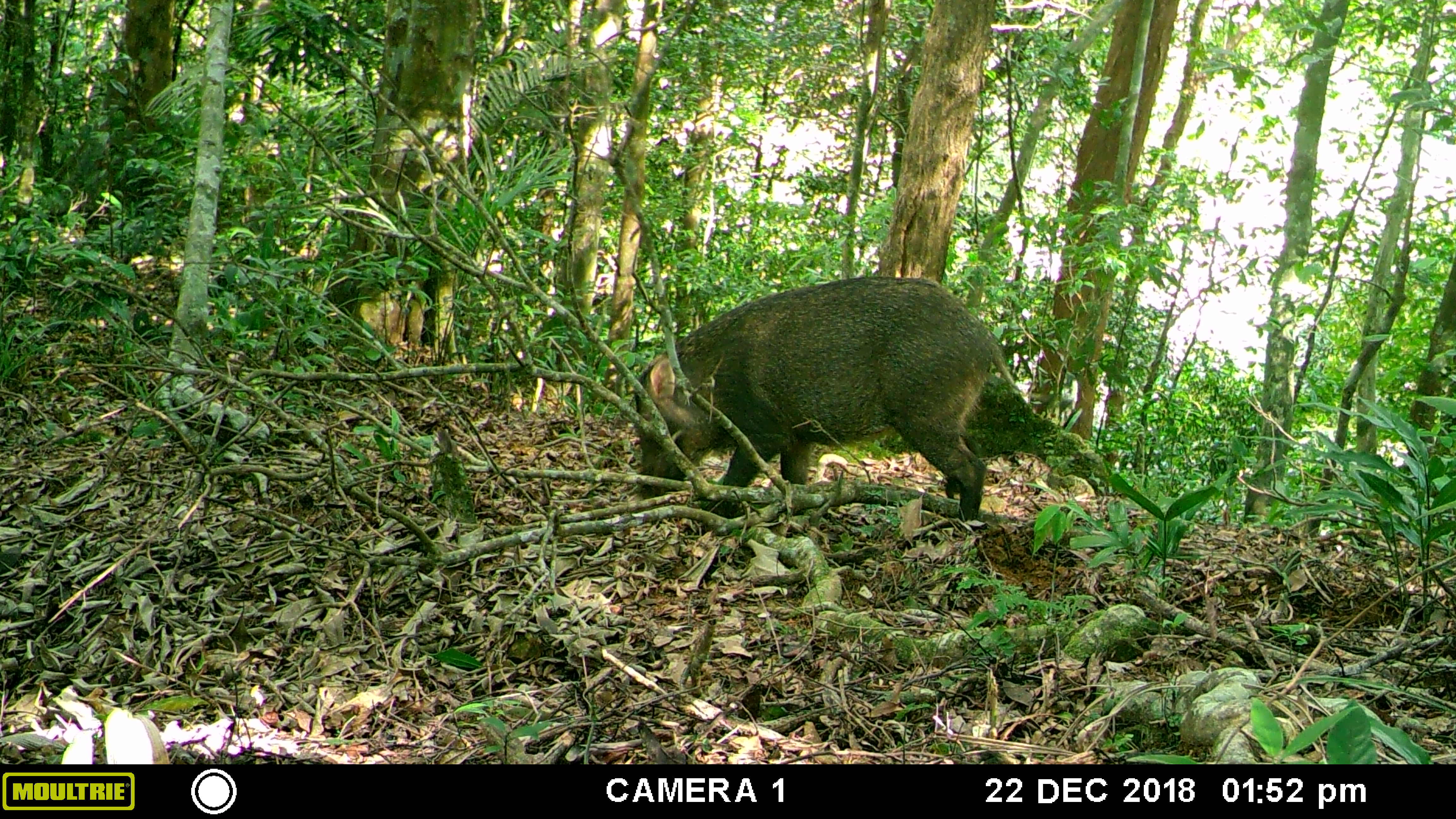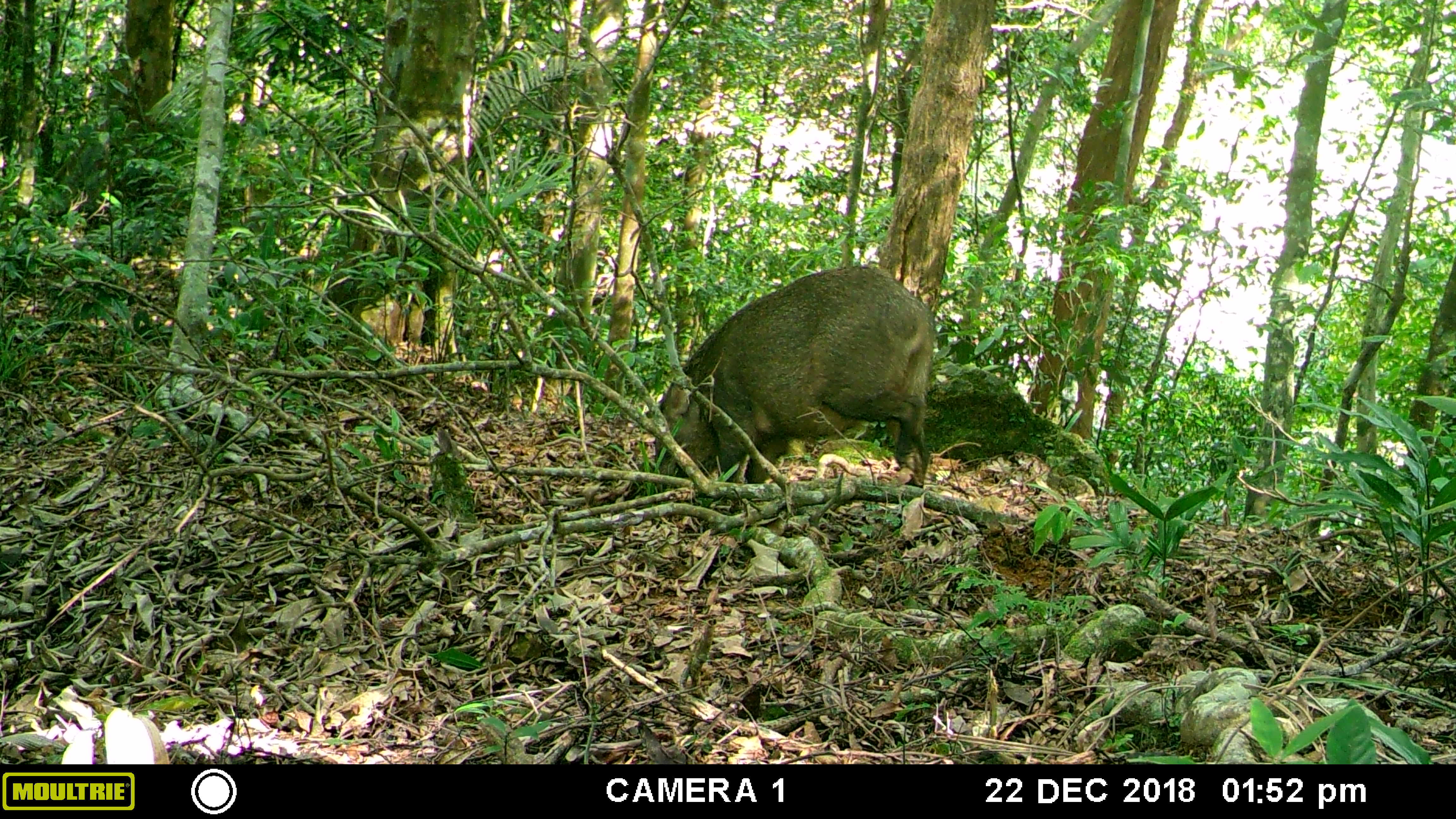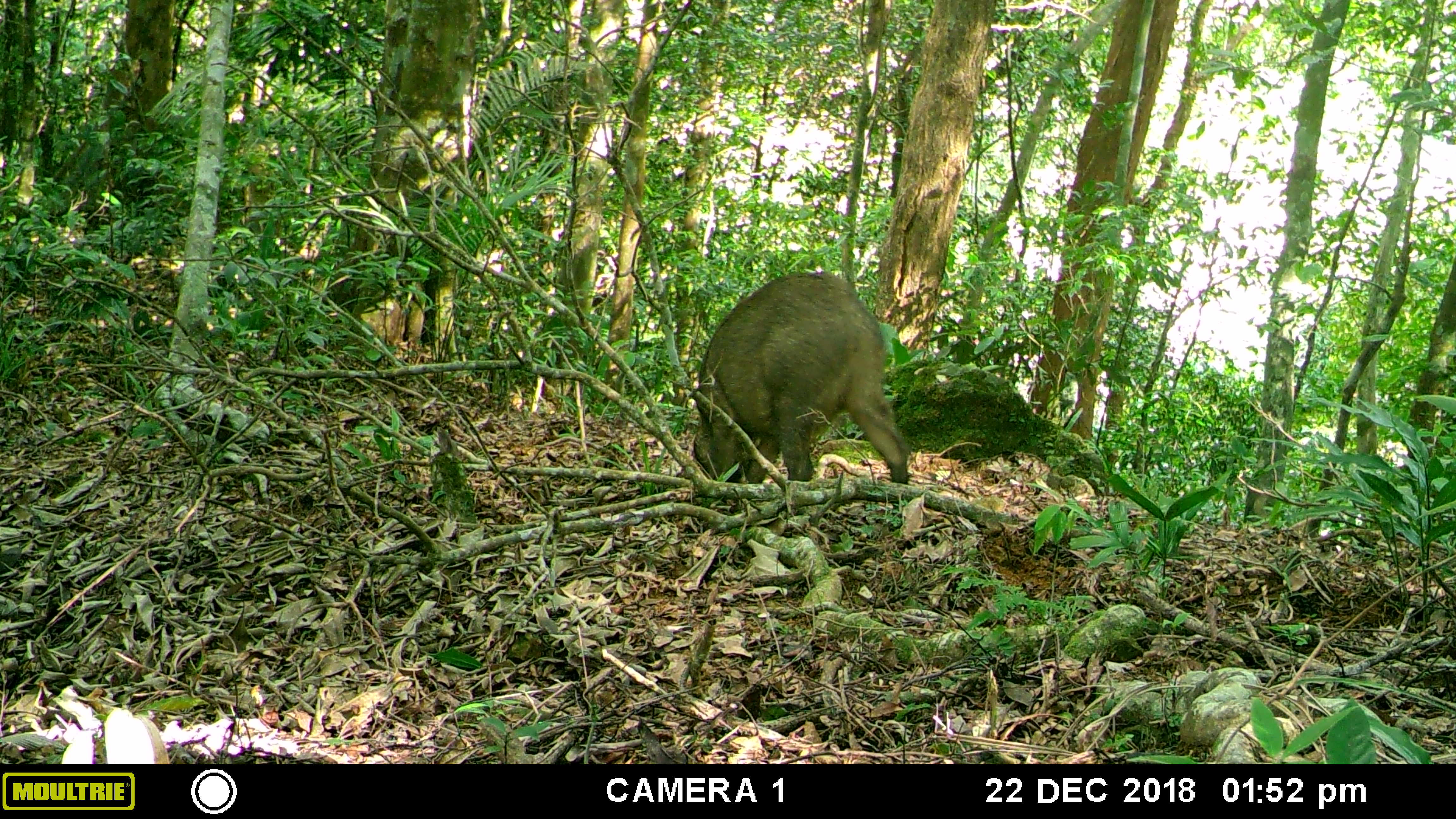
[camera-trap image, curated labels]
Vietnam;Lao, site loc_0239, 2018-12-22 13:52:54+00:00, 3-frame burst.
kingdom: Animalia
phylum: Chordata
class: Mammalia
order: Artiodactyla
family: Suidae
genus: Sus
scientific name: Sus scrofa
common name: eurasian wild pig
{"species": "eurasian wild pig (Sus scrofa)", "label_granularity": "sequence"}